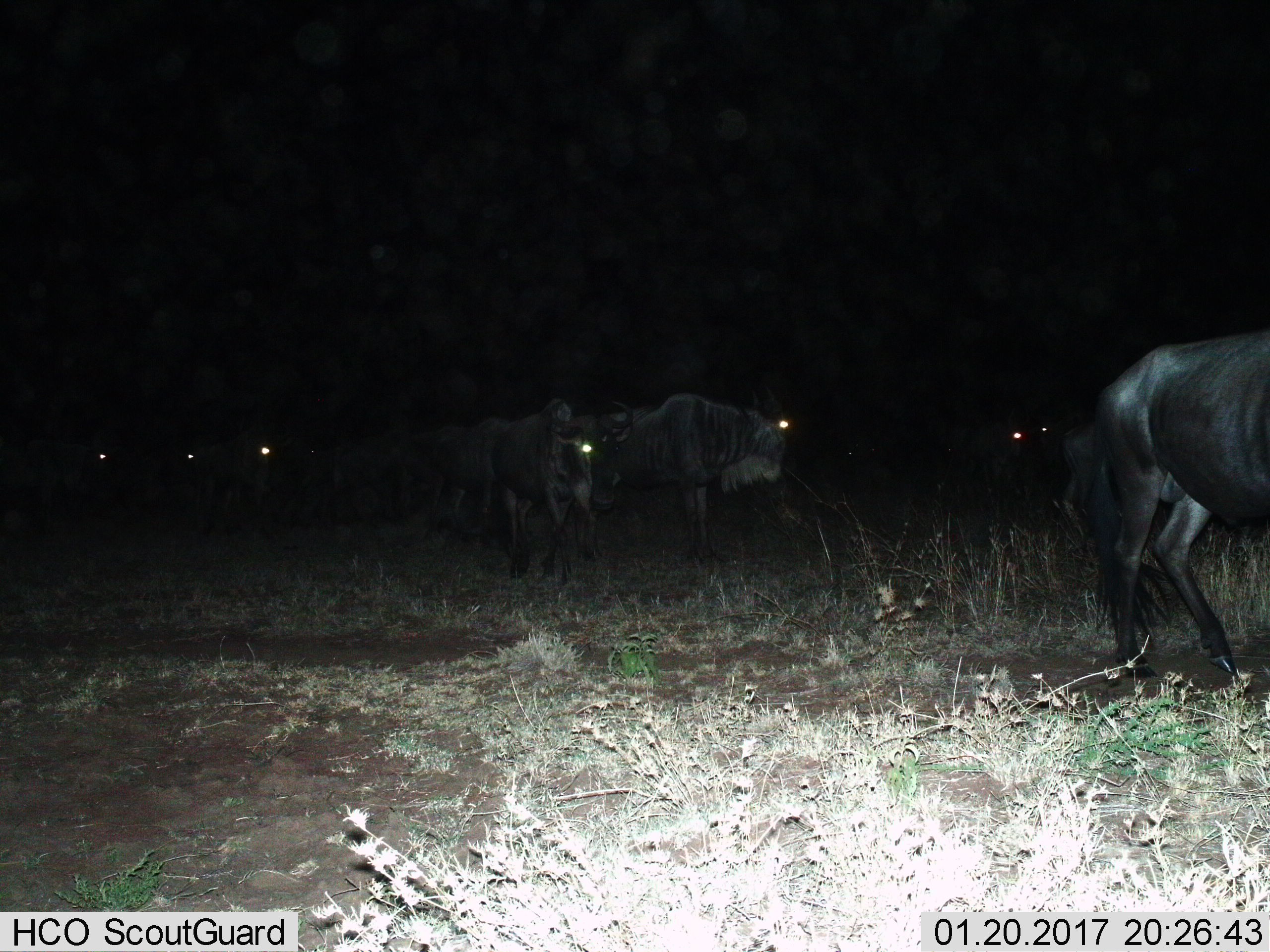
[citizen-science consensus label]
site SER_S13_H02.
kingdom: Animalia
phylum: Chordata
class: Mammalia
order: Artiodactyla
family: Bovidae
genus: Connochaetes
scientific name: Connochaetes taurinus taurinus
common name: blue wildebeest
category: wildebeestblue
Wildebeestblue (blue wildebeest) (Connochaetes taurinus taurinus), count 7. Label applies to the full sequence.